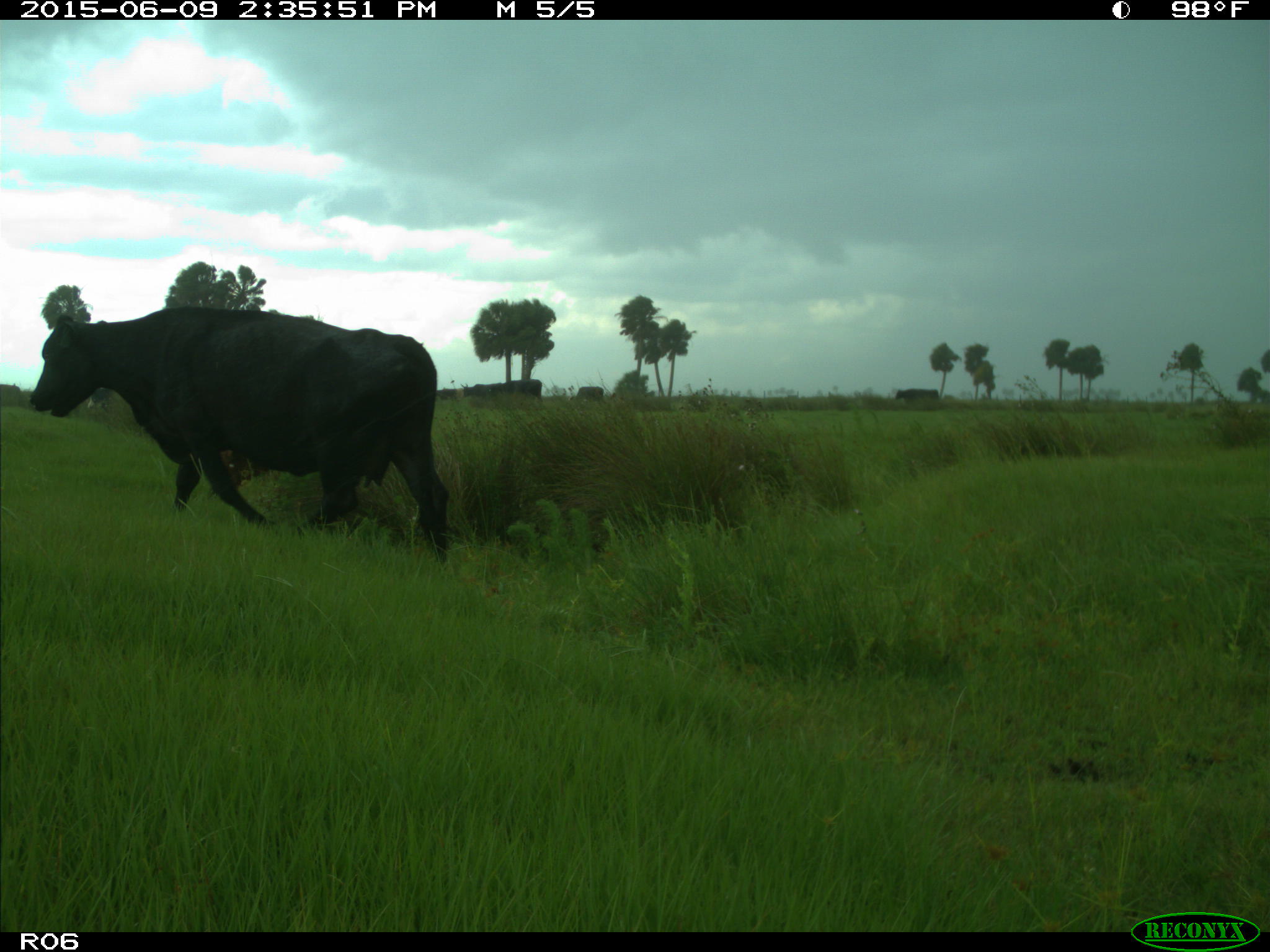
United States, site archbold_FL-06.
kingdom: Animalia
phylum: Chordata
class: Mammalia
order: Artiodactyla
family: Bovidae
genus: Bos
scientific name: Bos taurus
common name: domestic cow